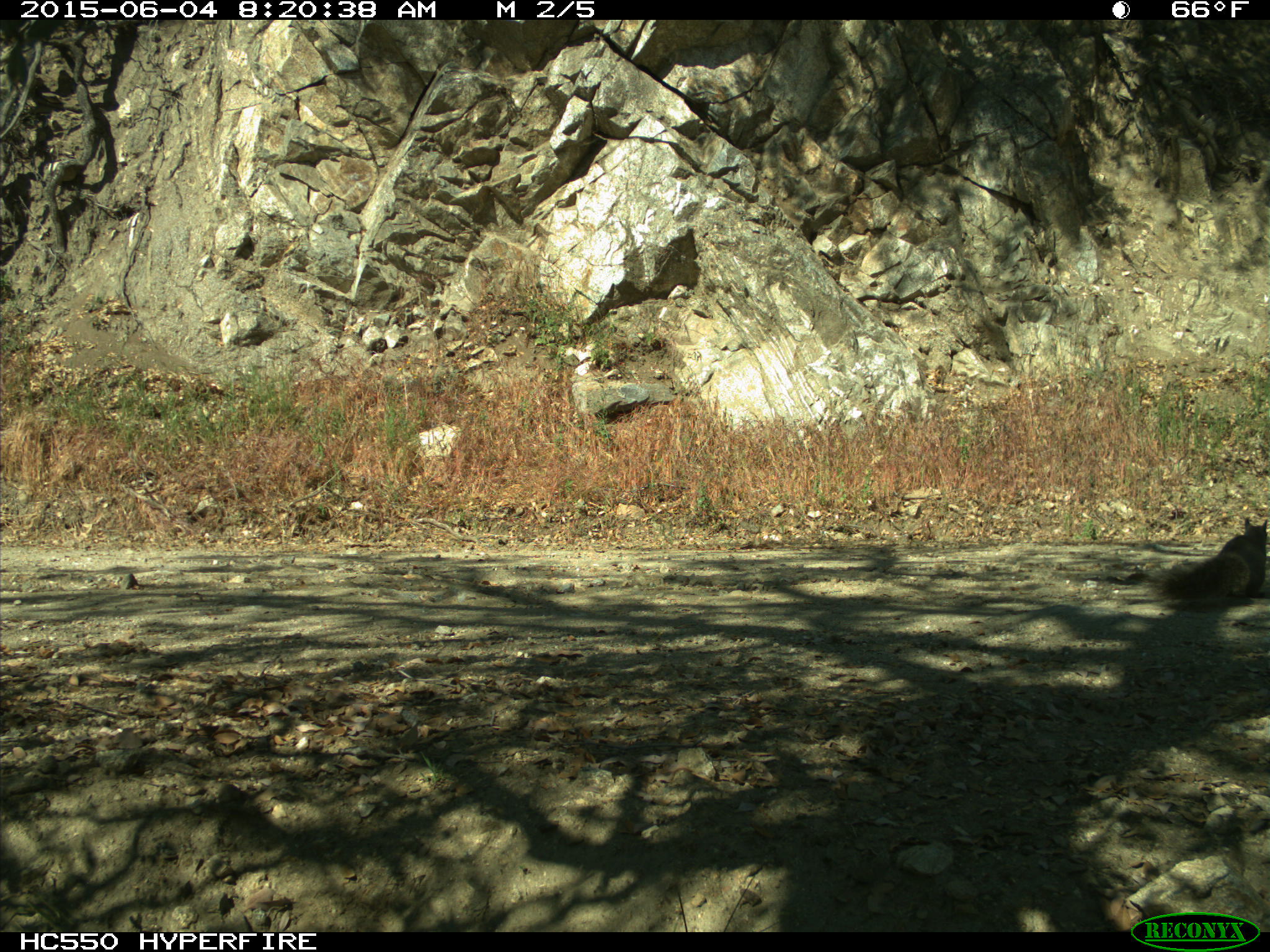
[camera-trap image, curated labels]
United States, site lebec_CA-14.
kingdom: Animalia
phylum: Chordata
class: Mammalia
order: Rodentia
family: Sciuridae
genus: Sciurus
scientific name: Sciurus carolinensis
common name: eastern gray squirrel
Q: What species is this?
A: Sciurus carolinensis (eastern gray squirrel).